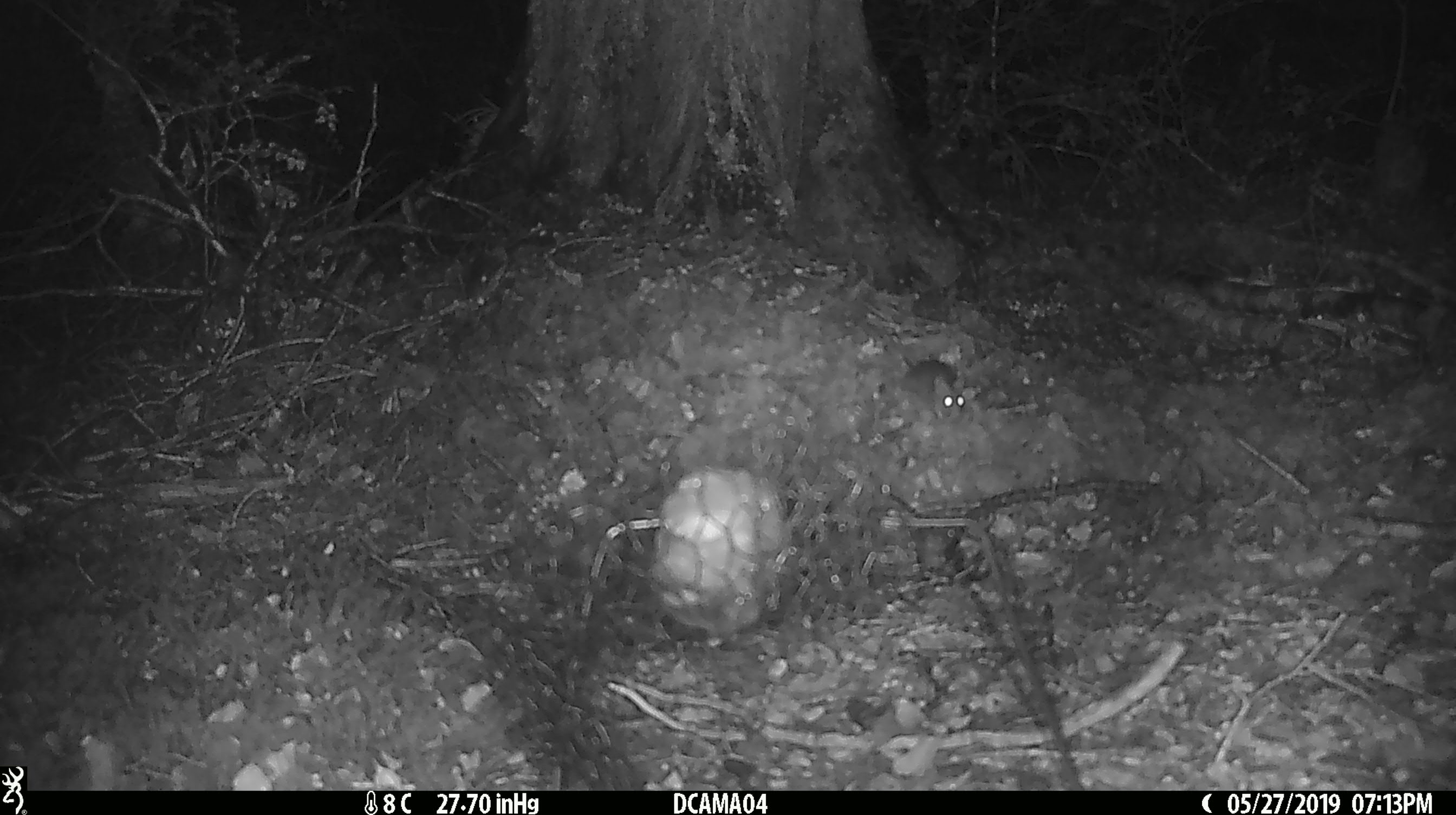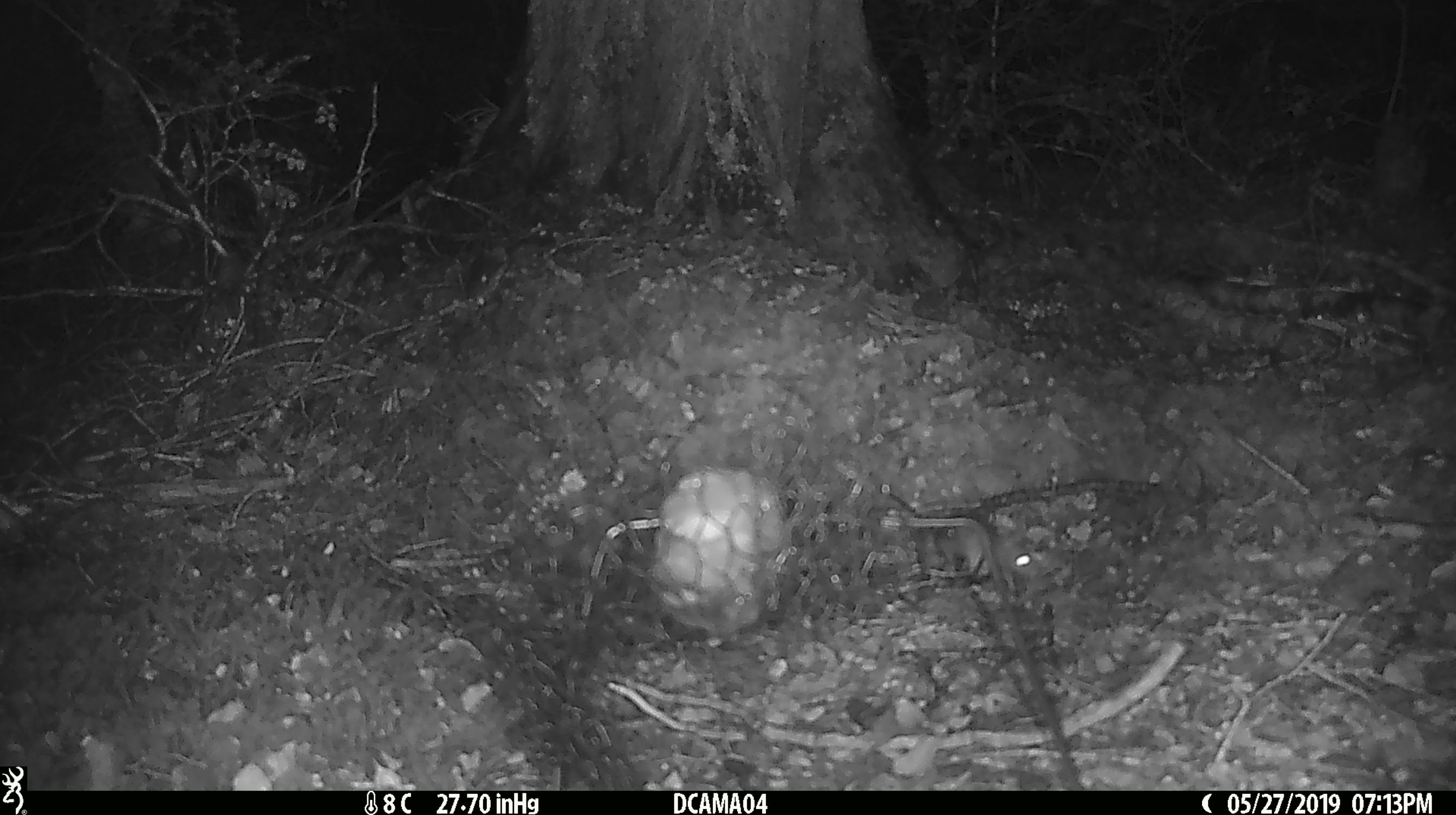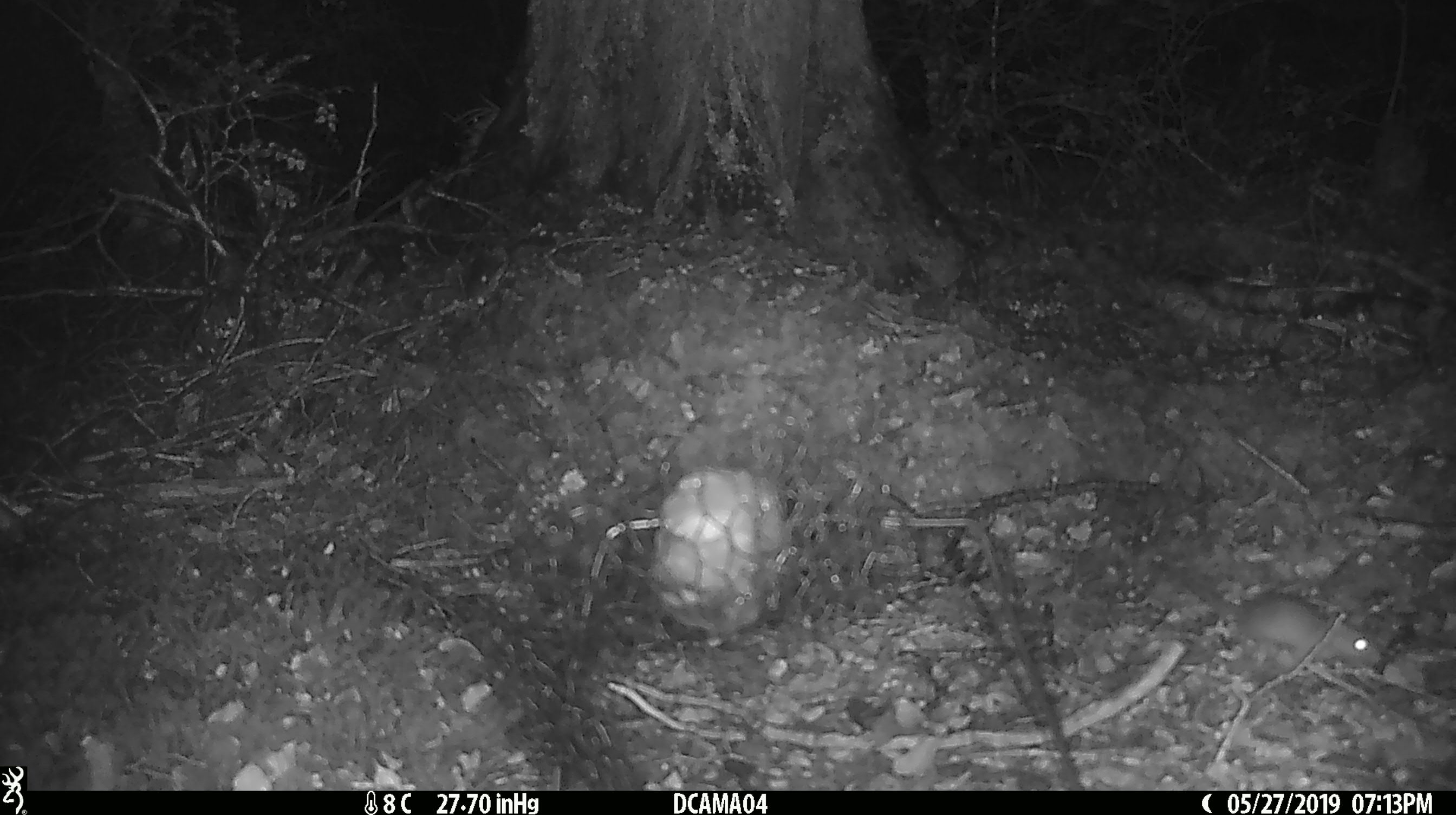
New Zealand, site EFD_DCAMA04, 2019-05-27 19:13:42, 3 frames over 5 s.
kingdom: Animalia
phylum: Chordata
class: Mammalia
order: Rodentia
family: Muridae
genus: Rattus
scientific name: Rattus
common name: rat